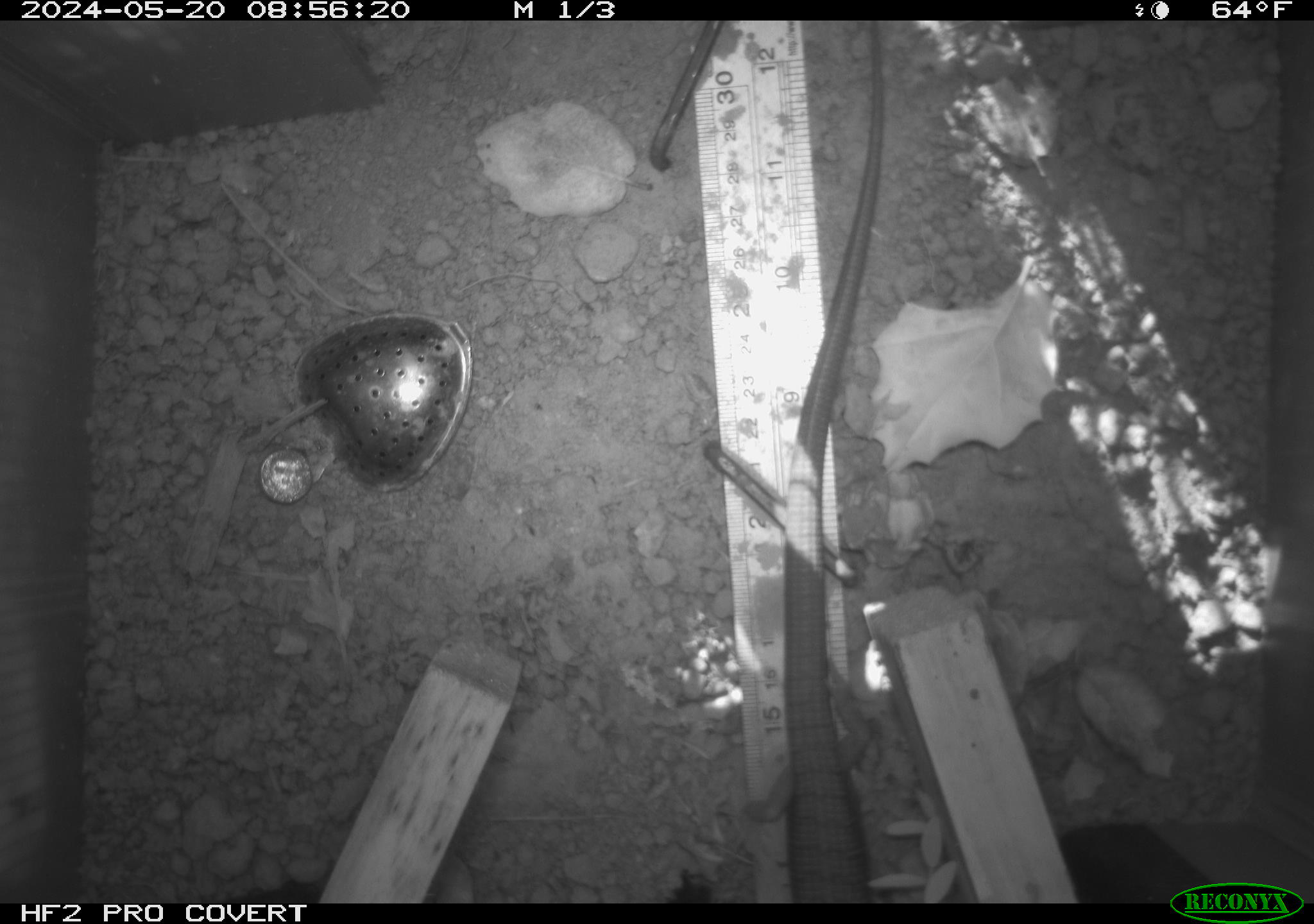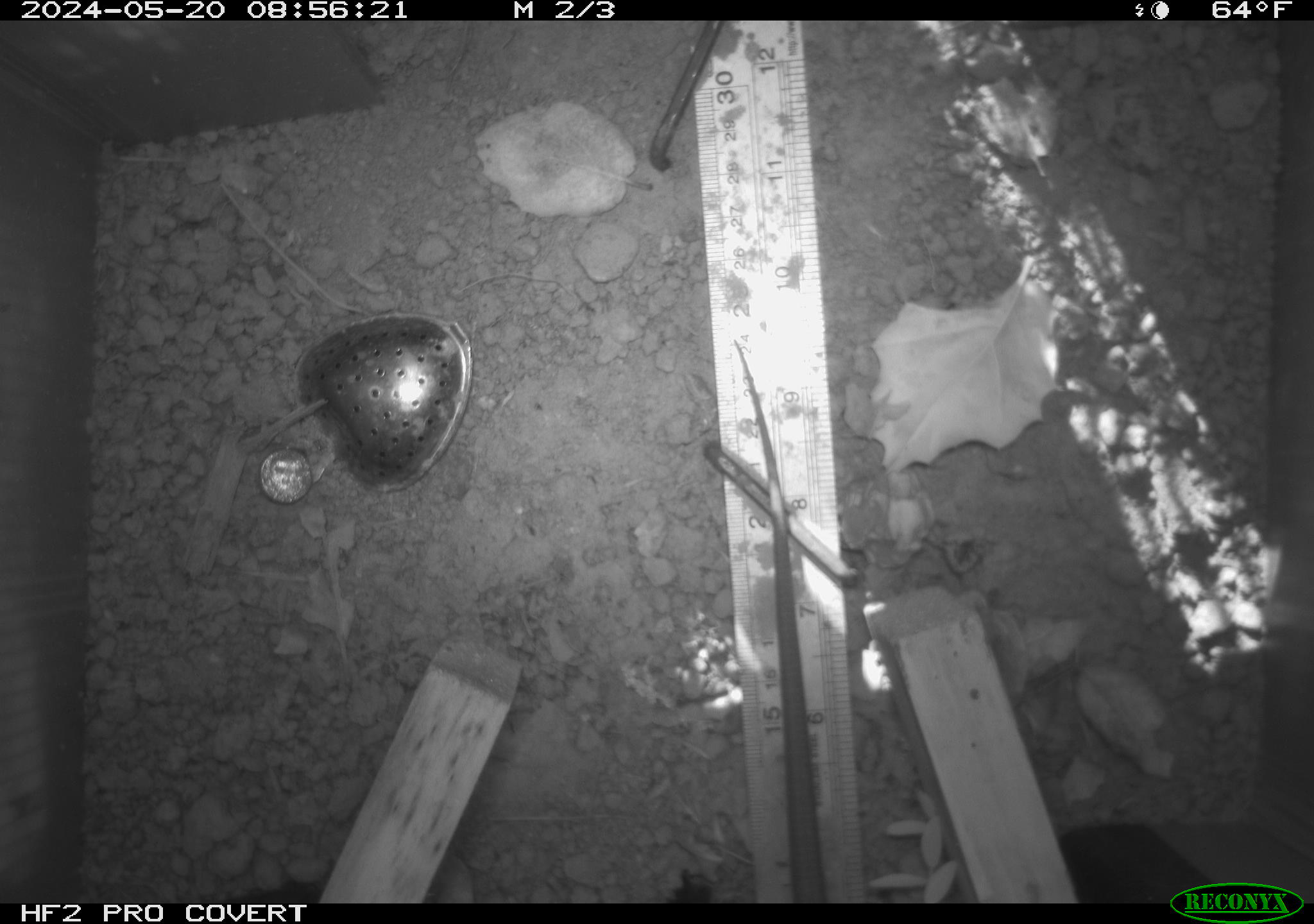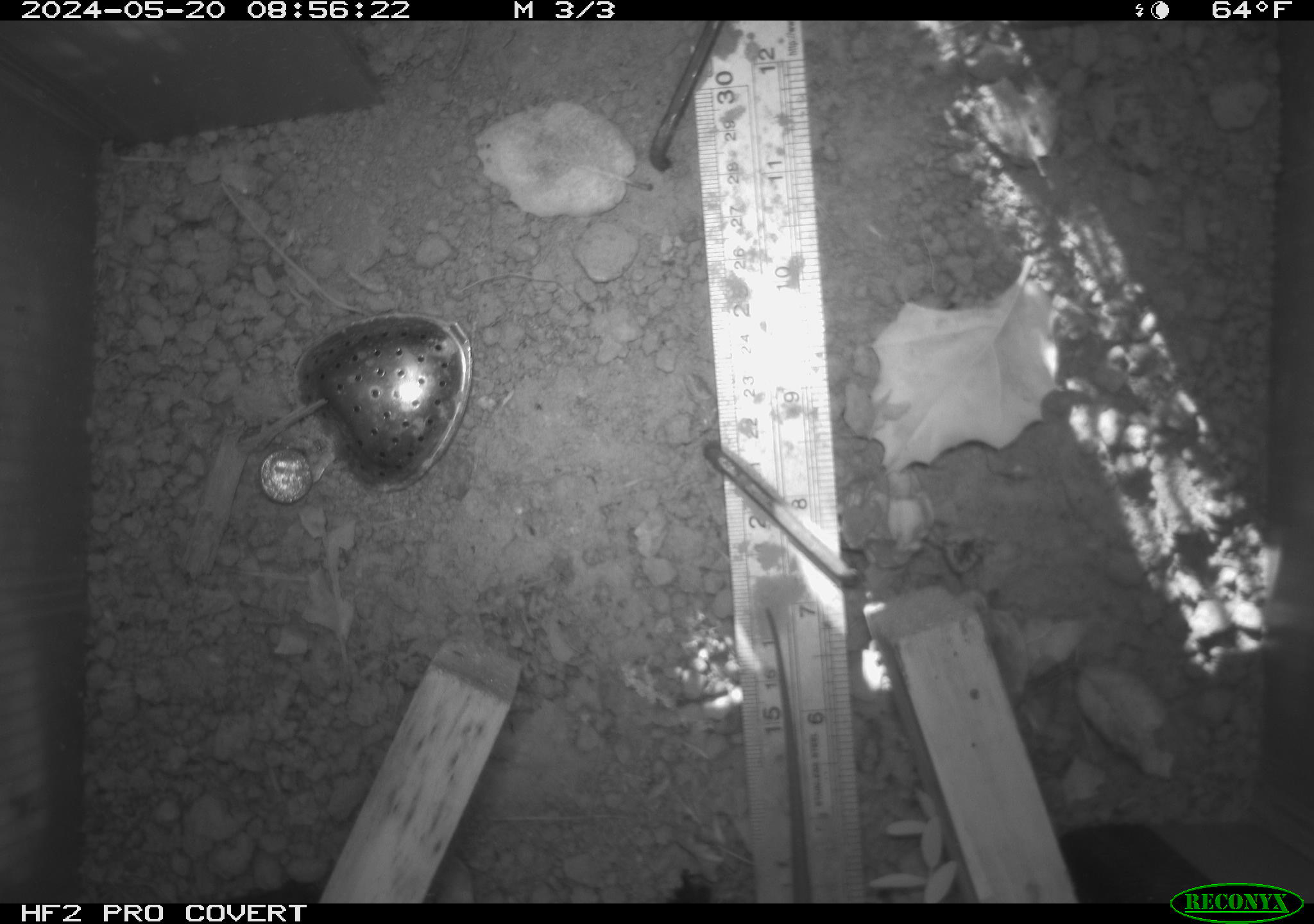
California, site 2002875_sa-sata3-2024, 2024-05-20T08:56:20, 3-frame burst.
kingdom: Animalia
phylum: Chordata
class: Reptilia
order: Squamata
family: Anguidae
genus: Elgaria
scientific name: Elgaria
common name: alligator lizards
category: elgaria species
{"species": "elgaria species (alligator lizards) (Elgaria)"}